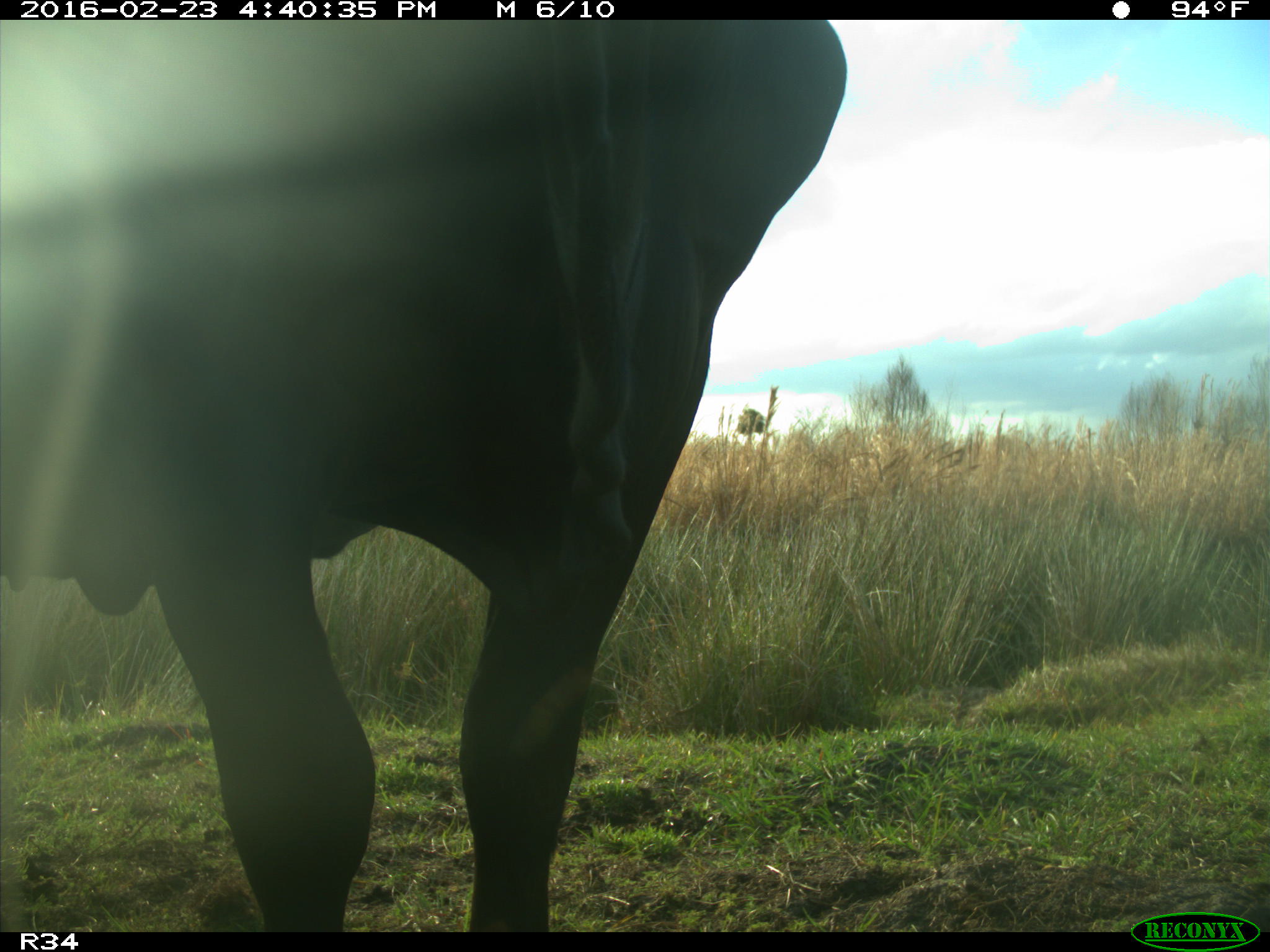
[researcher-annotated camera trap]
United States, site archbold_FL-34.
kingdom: Animalia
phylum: Chordata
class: Mammalia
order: Artiodactyla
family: Bovidae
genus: Bos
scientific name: Bos taurus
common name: domestic cow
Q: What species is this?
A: Bos taurus (domestic cow).